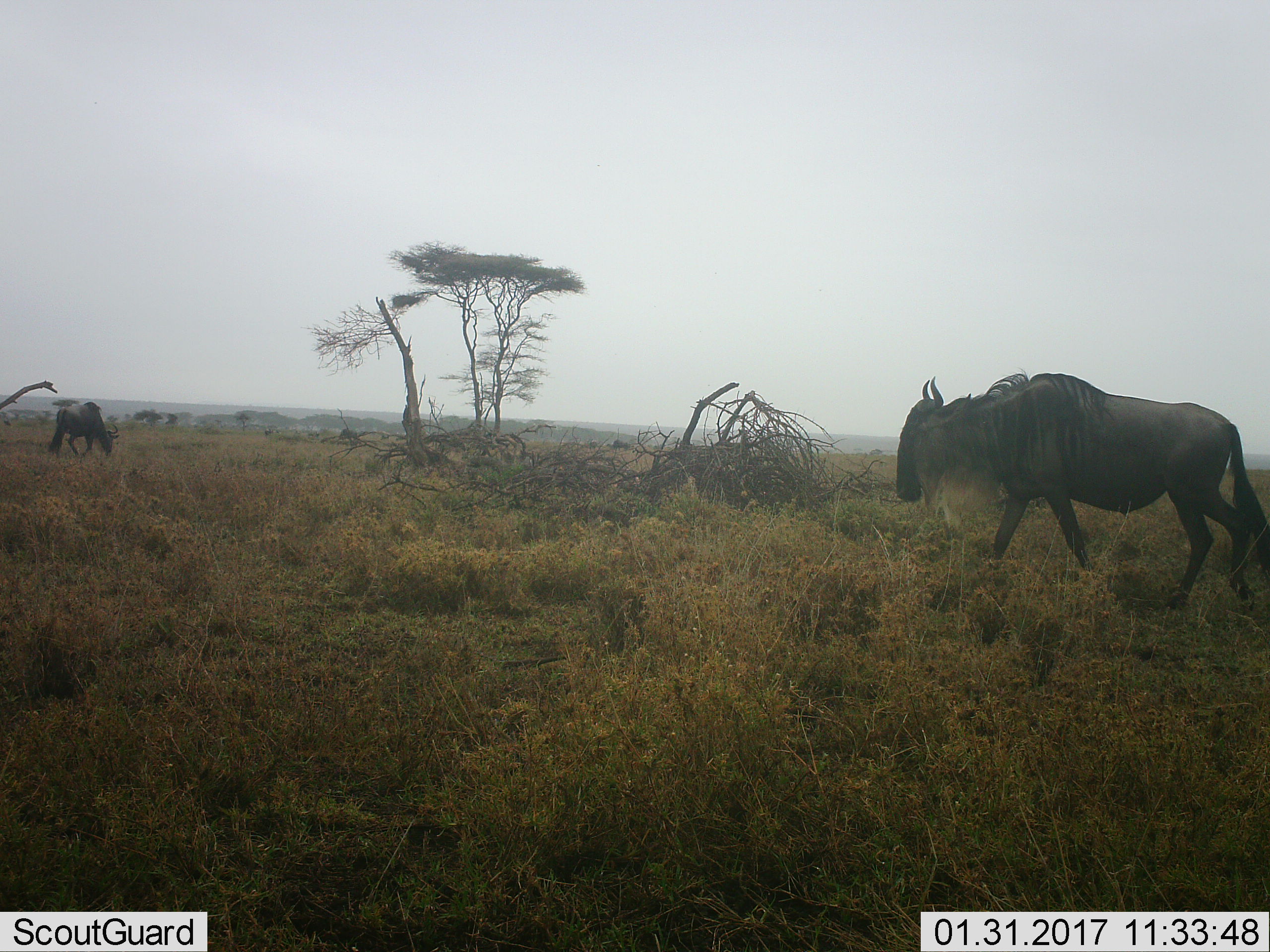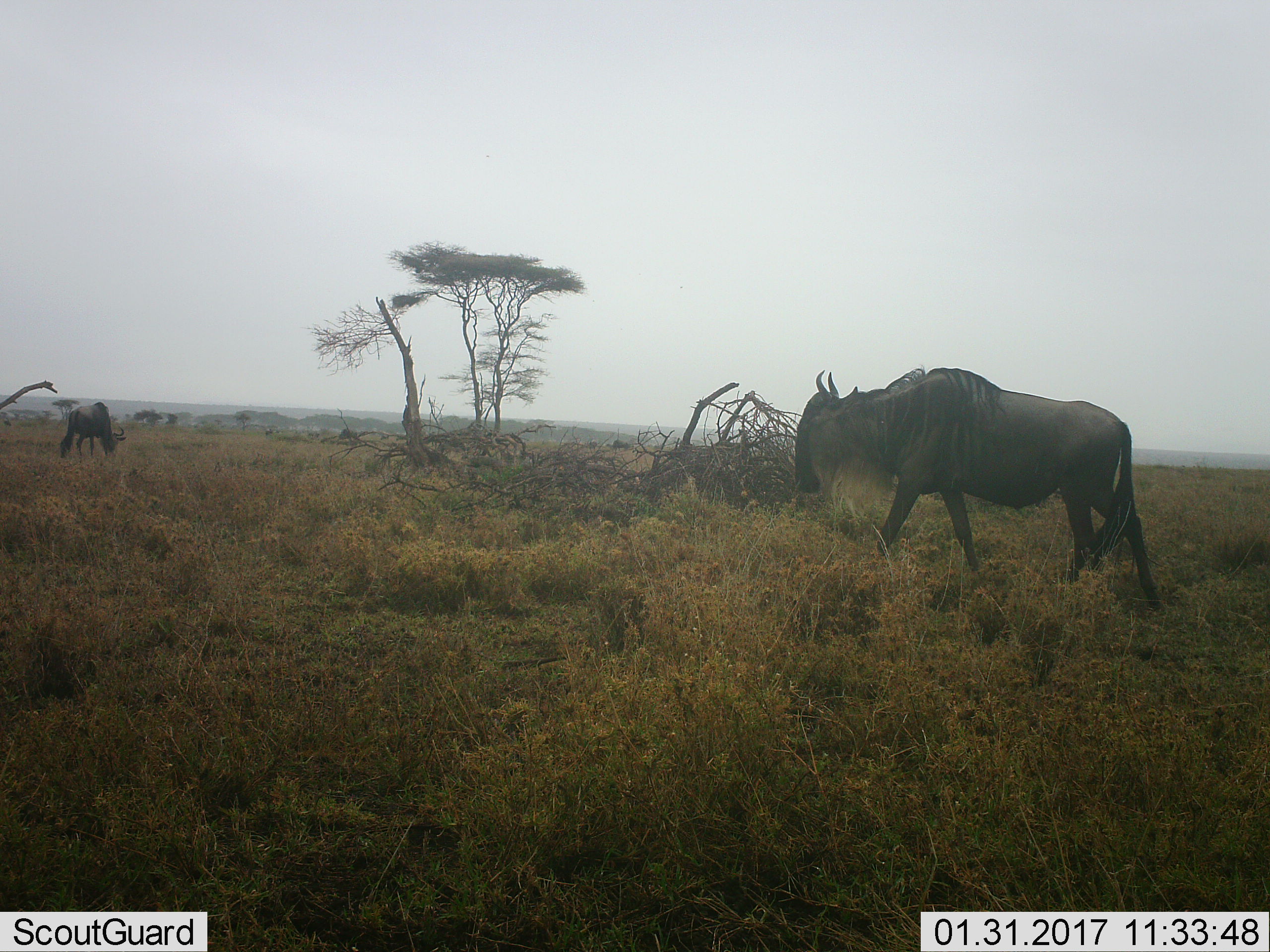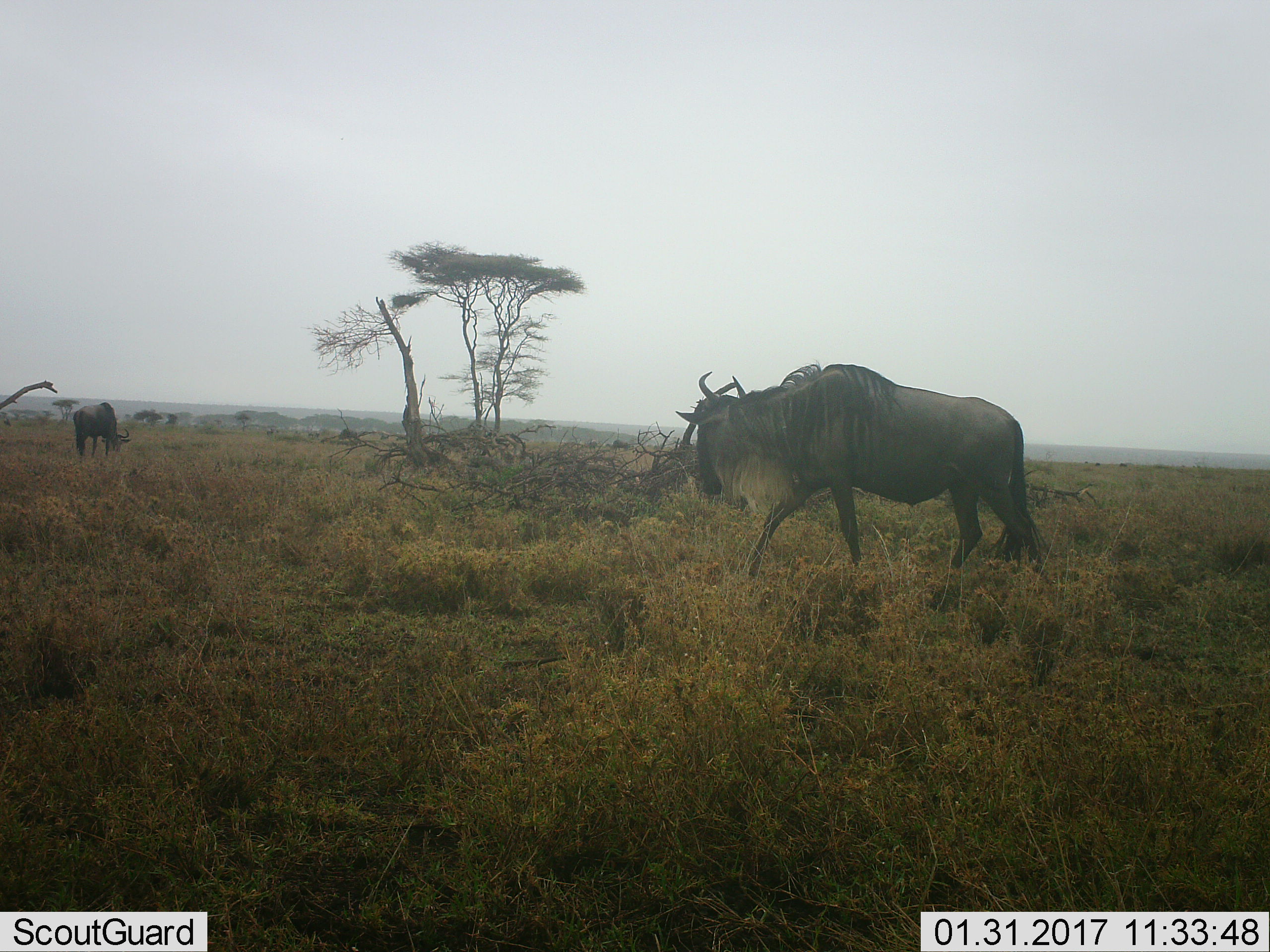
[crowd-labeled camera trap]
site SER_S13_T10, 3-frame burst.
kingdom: Animalia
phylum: Chordata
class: Mammalia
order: Artiodactyla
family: Bovidae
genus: Connochaetes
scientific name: Connochaetes taurinus taurinus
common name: blue wildebeest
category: wildebeestblue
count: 2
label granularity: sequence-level